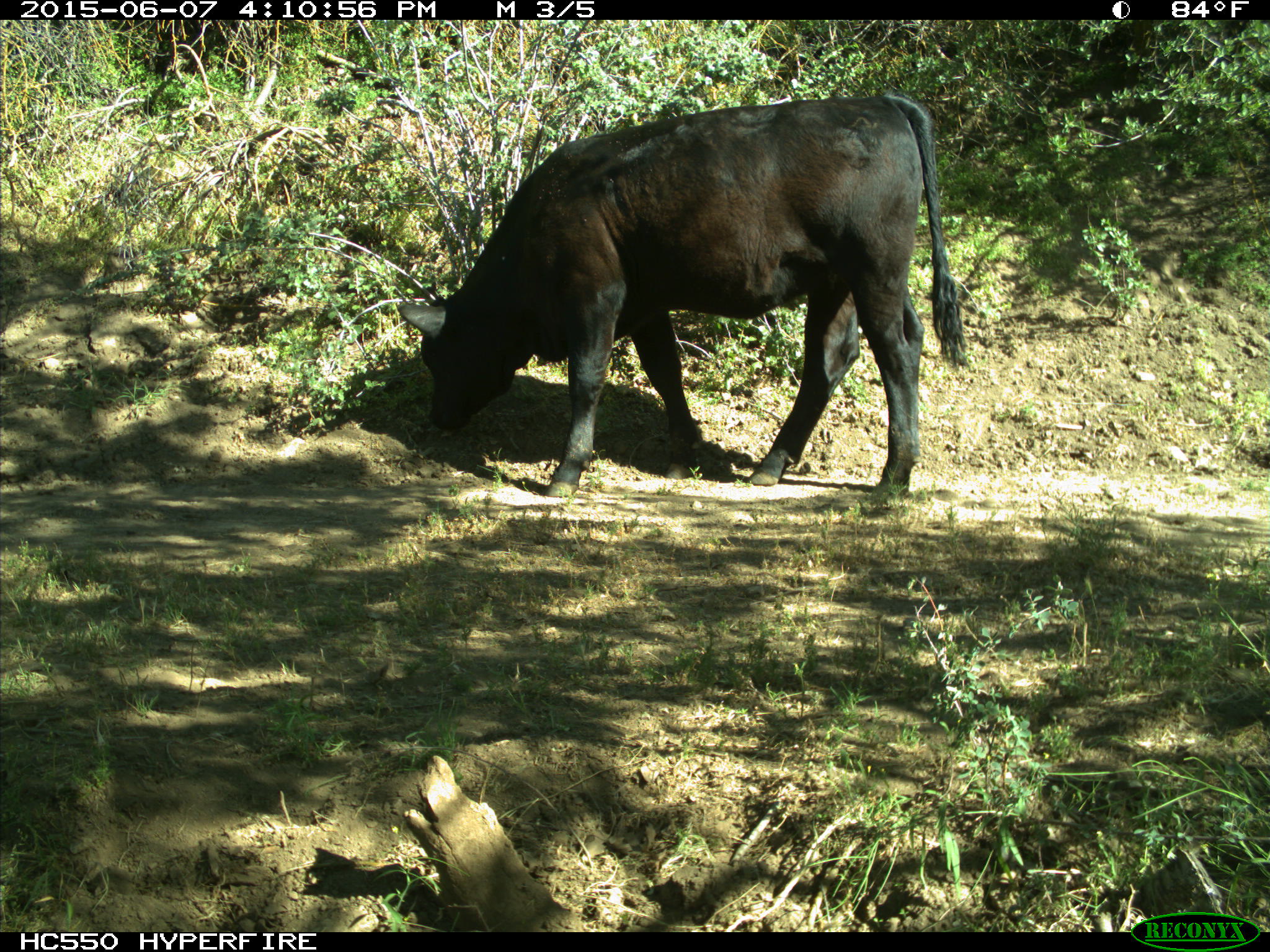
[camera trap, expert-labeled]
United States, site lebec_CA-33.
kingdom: Animalia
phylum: Chordata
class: Mammalia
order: Artiodactyla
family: Bovidae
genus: Bos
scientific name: Bos taurus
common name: domestic cow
Bos taurus (domestic cow).